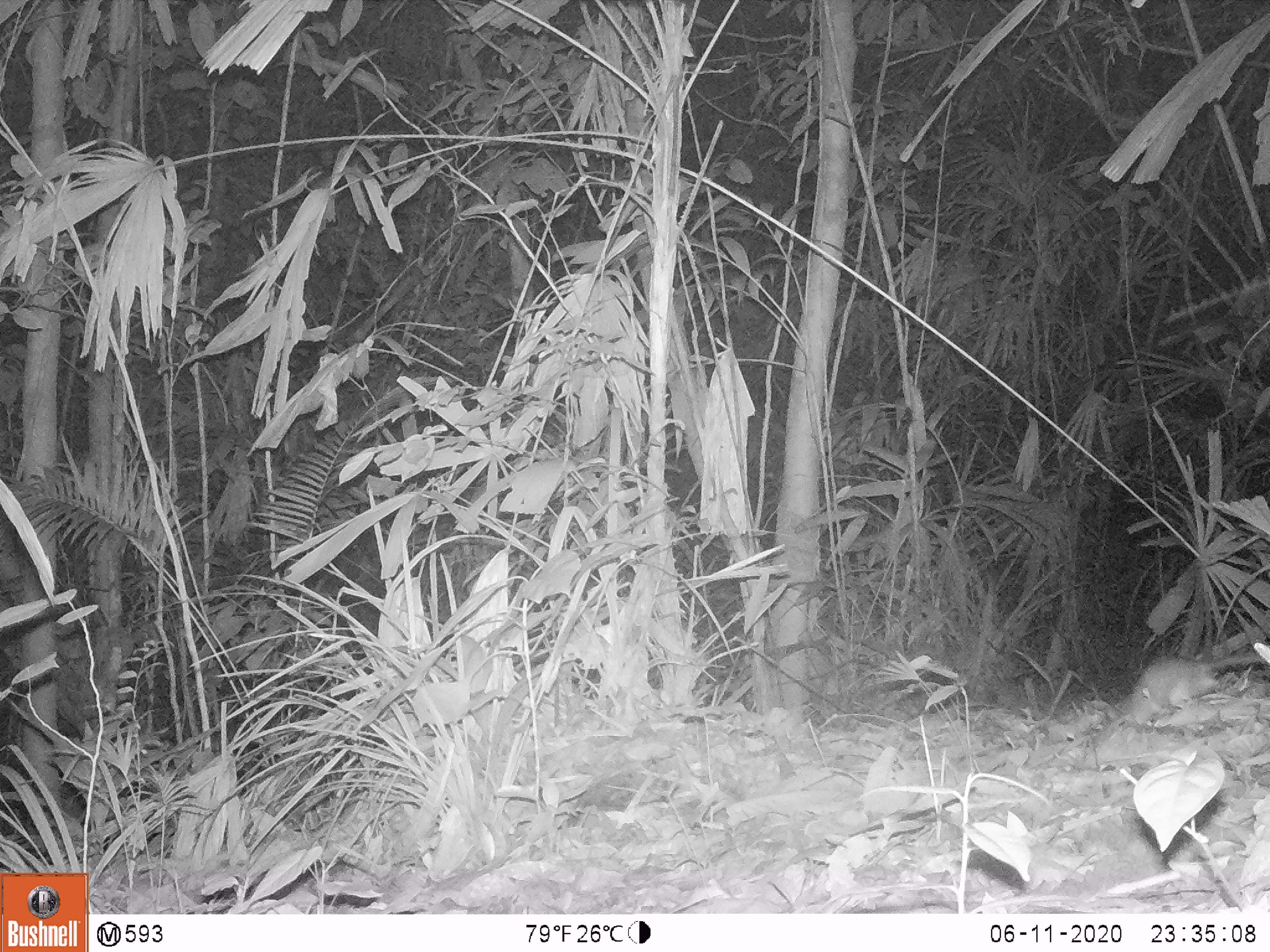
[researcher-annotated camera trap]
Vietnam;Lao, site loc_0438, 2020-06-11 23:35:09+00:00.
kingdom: Animalia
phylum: Chordata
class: Mammalia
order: Rodentia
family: Muridae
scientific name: Muridae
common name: old-world mice and rats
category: unidentified murid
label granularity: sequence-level